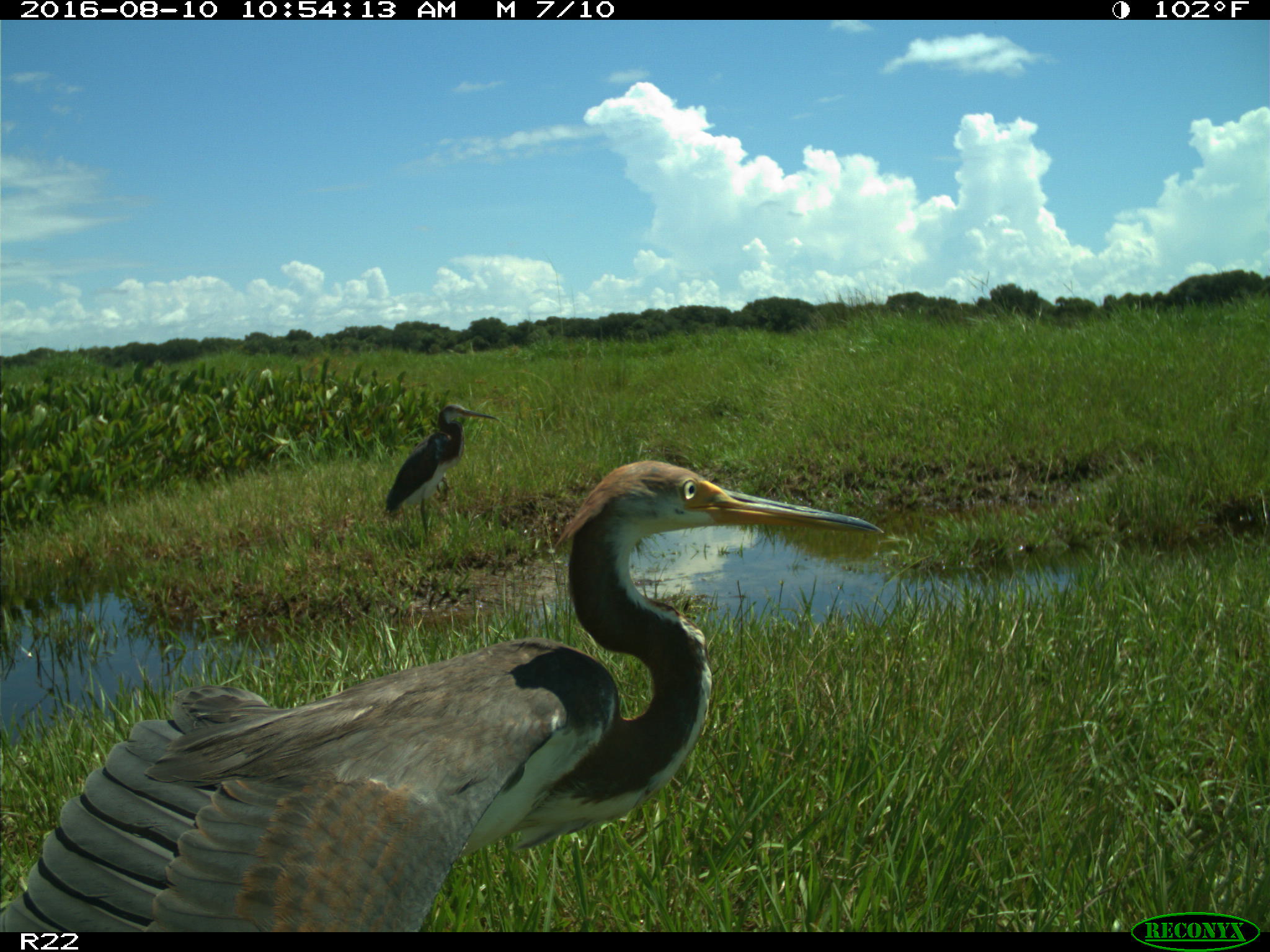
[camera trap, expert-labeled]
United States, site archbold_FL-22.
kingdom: Animalia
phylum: Chordata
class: Aves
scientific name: Aves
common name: birds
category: unidentified bird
Unidentified bird (birds) (Aves).